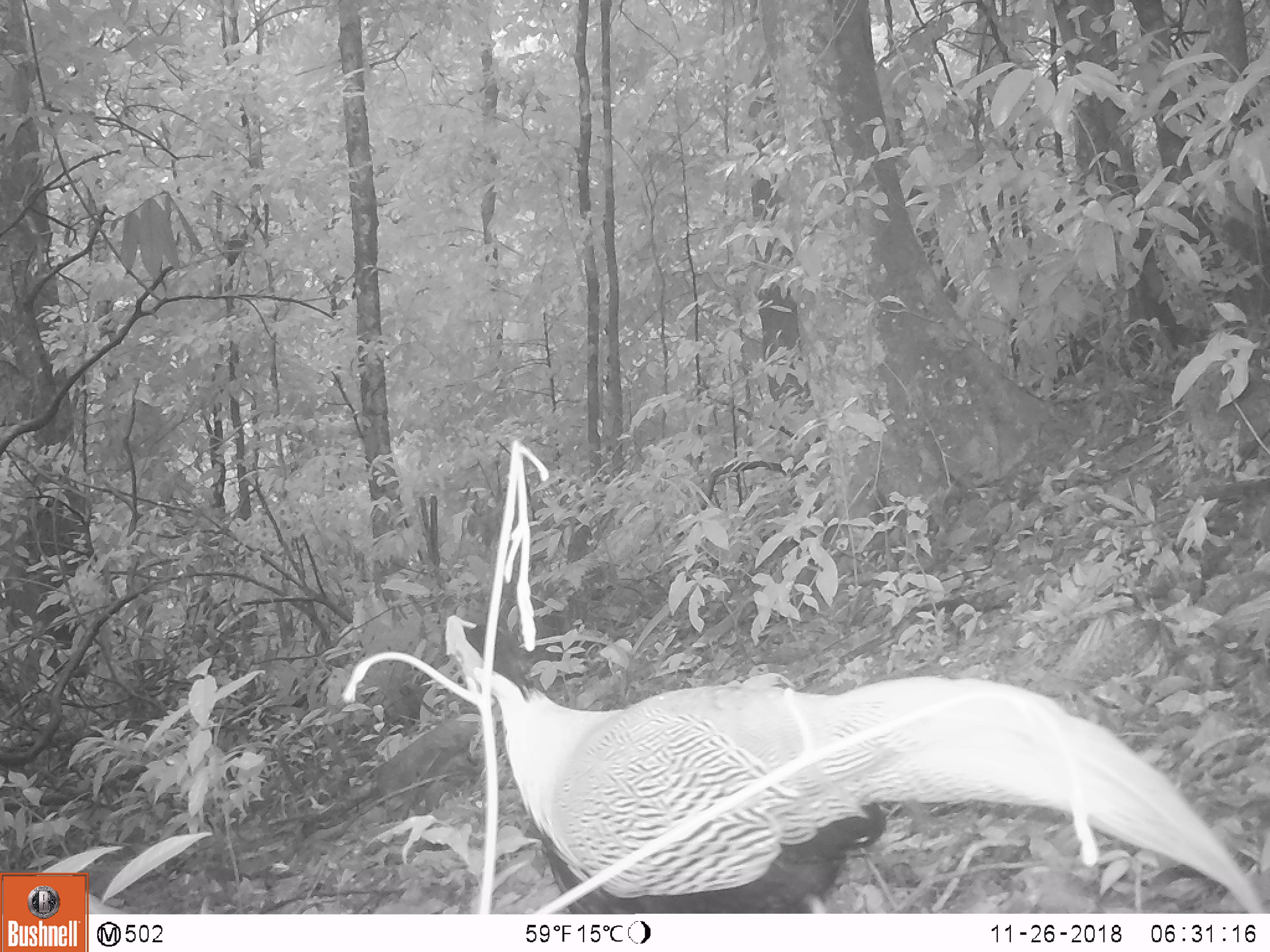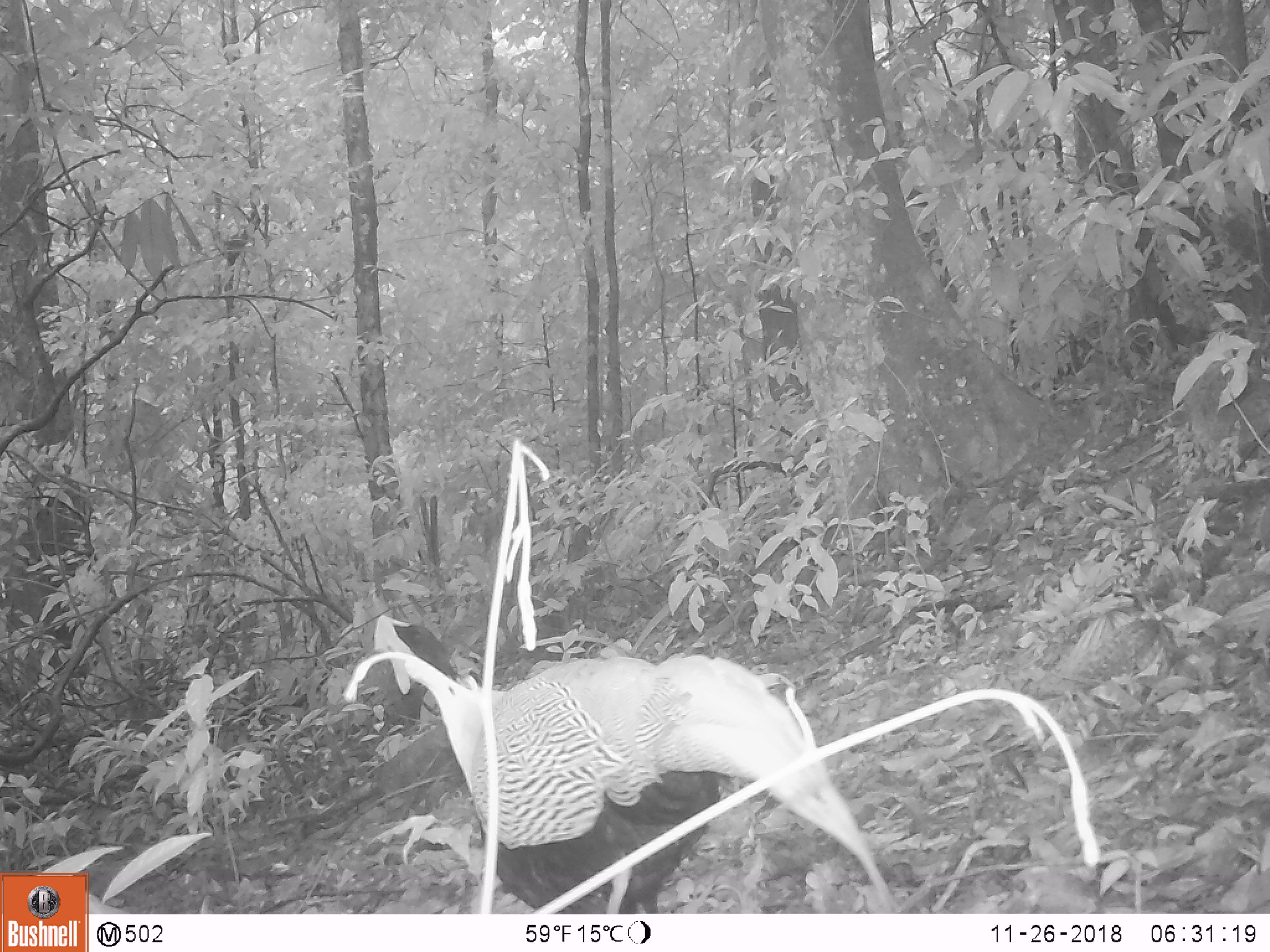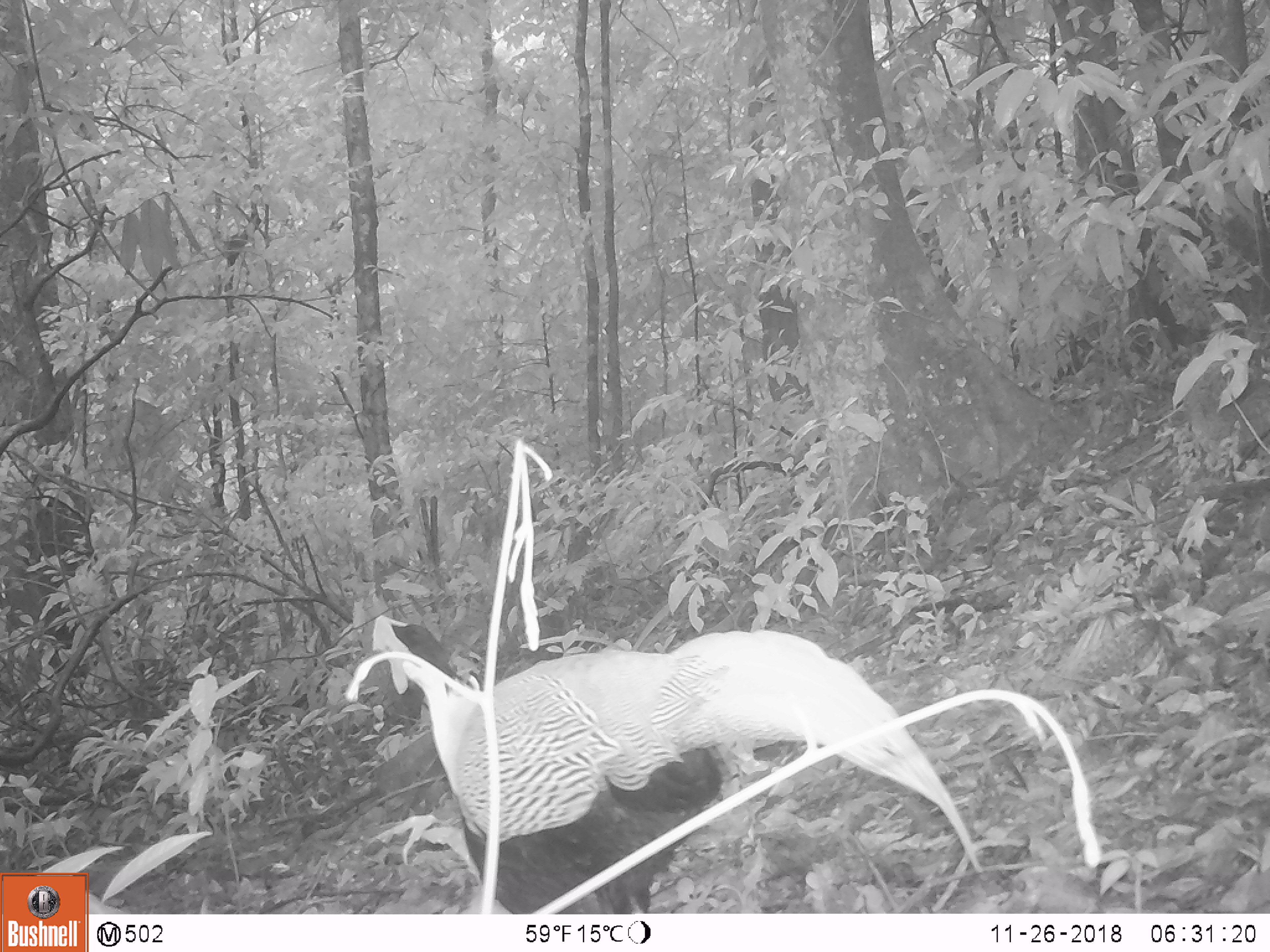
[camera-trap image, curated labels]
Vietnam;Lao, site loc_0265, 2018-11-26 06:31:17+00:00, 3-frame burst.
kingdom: Animalia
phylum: Chordata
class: Aves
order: Galliformes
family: Phasianidae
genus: Lophura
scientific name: Lophura nycthemera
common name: silver pheasant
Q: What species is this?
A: Silver pheasant (Lophura nycthemera).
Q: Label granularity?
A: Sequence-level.